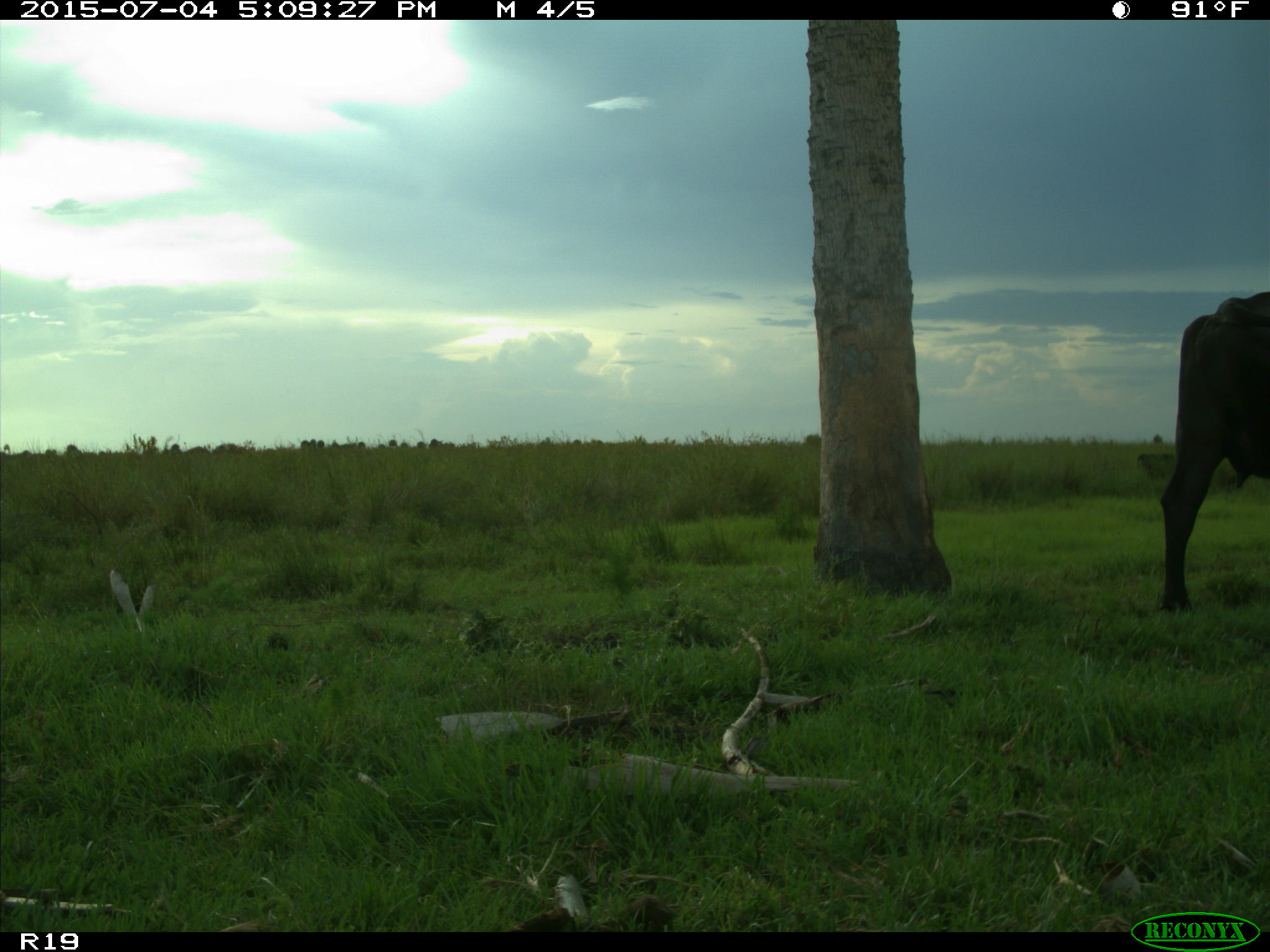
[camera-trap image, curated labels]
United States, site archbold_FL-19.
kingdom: Animalia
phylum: Chordata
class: Mammalia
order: Artiodactyla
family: Bovidae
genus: Bos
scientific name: Bos taurus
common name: domestic cow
Bos taurus (domestic cow).